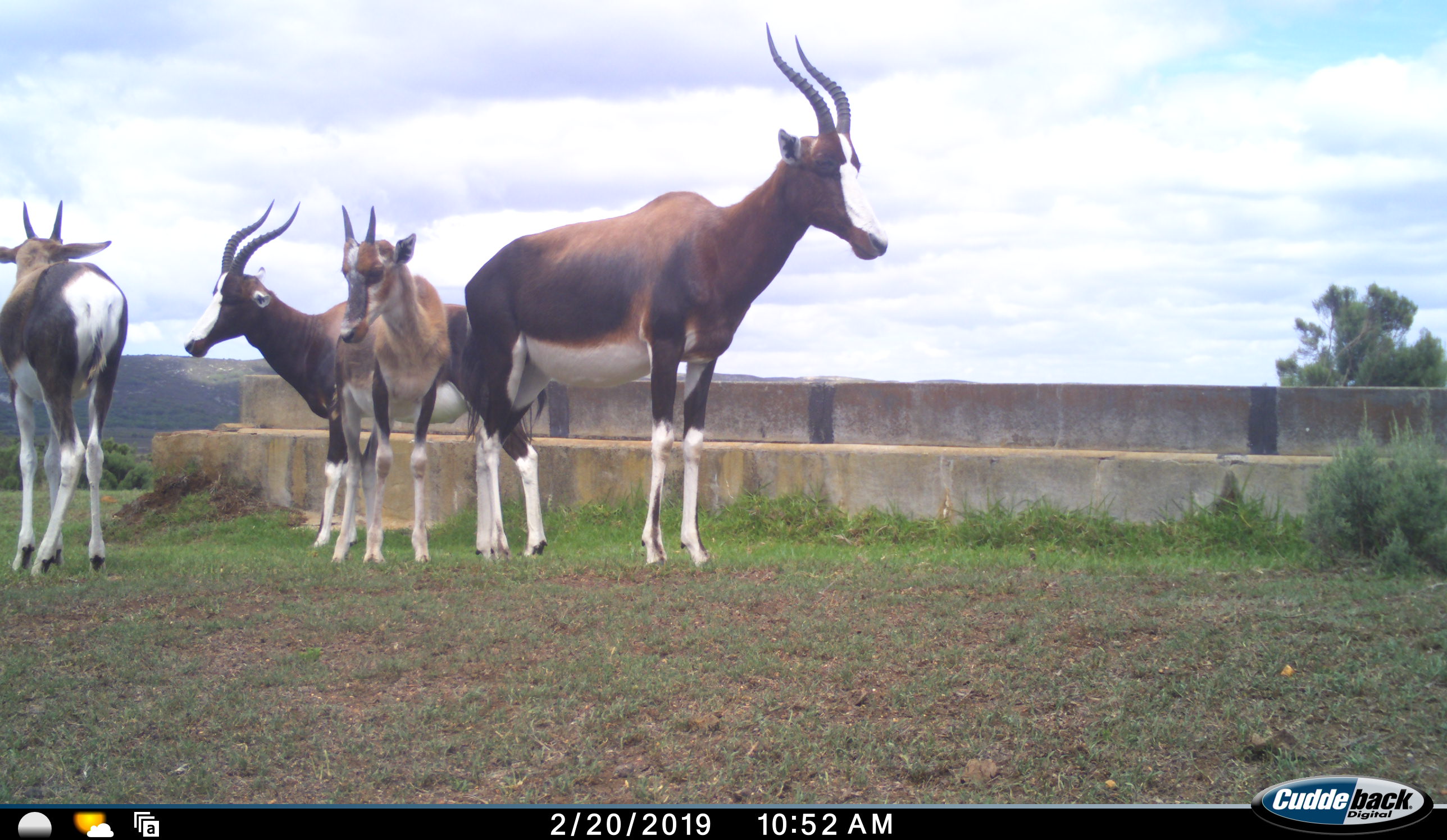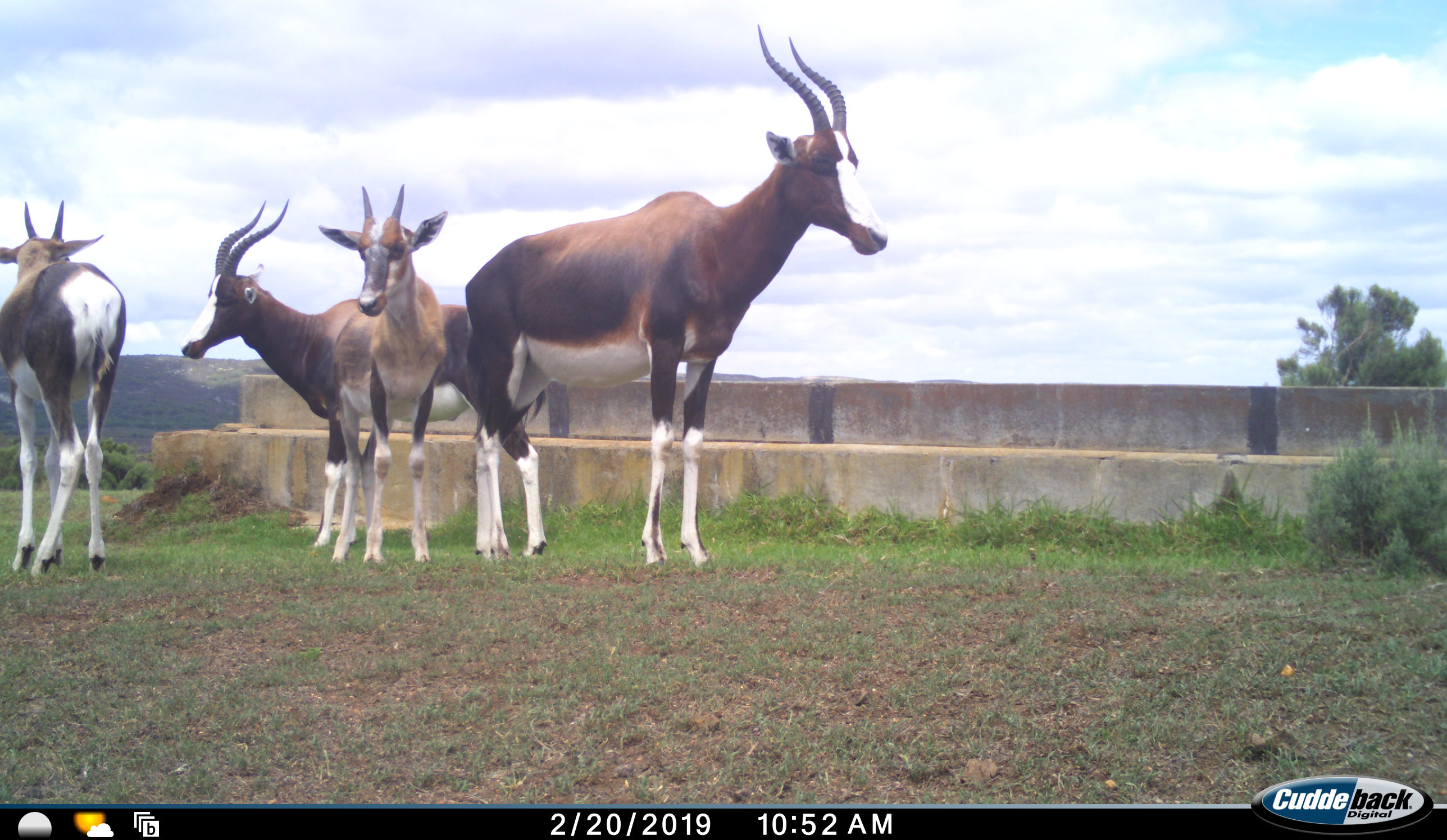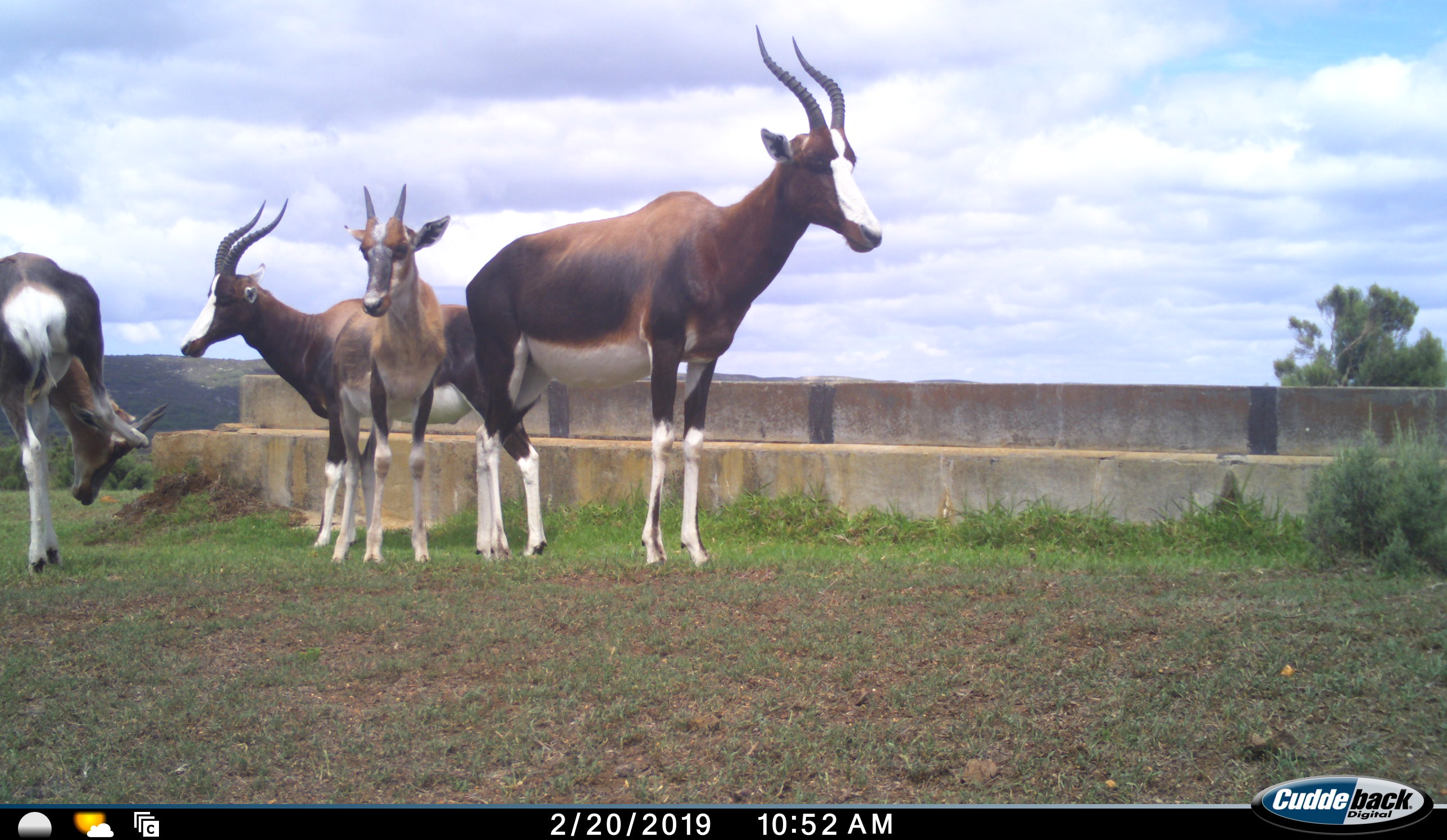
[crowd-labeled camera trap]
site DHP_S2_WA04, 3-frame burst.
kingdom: Animalia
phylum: Chordata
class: Mammalia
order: Artiodactyla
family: Bovidae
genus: Damaliscus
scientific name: Damaliscus pygargus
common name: bontebok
Bontebok (Damaliscus pygargus), count 4. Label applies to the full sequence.